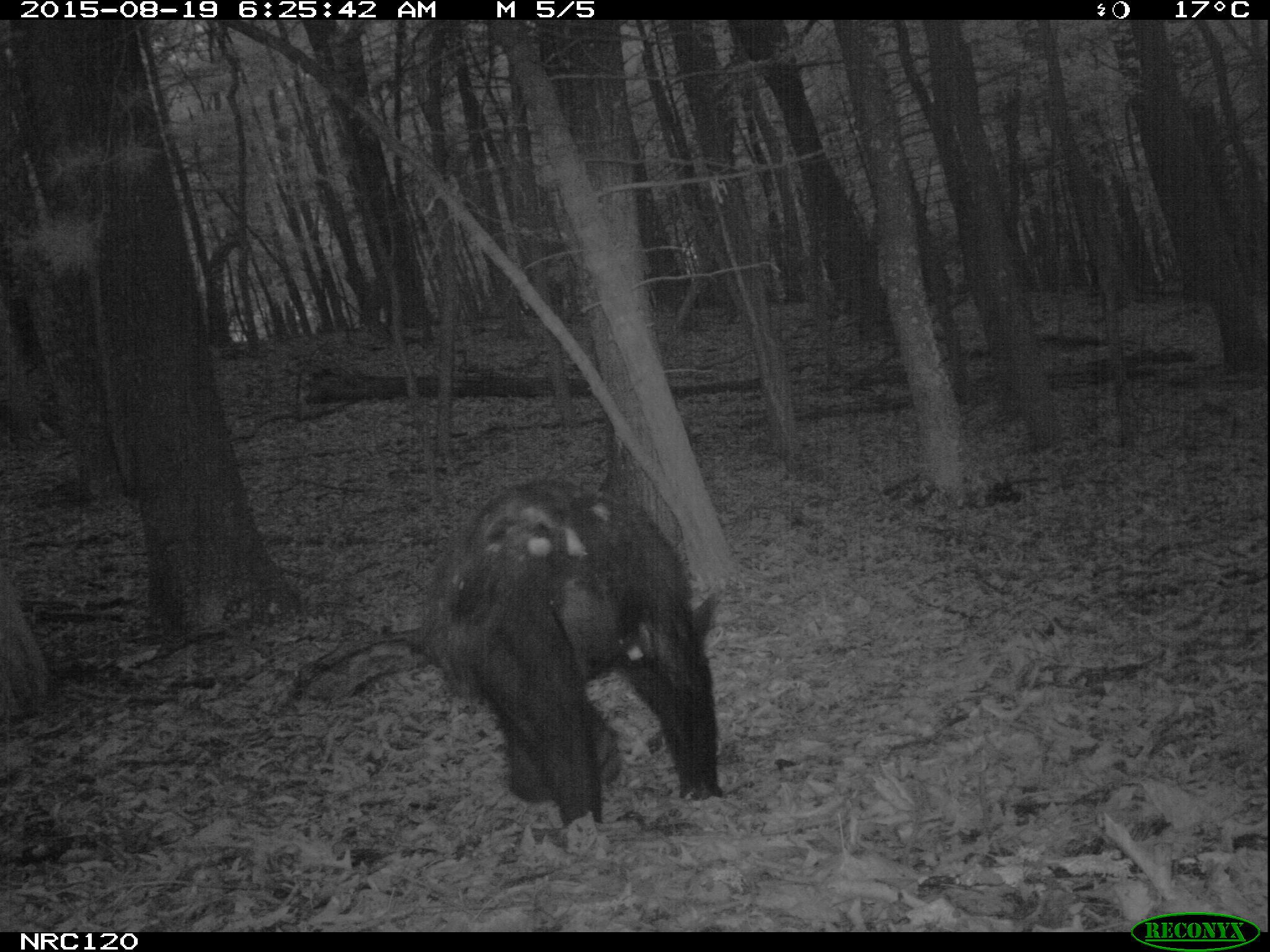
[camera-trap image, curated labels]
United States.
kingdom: Animalia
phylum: Chordata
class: Mammalia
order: Carnivora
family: Ursidae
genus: Ursus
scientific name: Ursus americanus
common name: american black bear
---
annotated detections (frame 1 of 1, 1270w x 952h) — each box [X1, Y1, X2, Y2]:
American Black Bear: [401, 470, 721, 828]